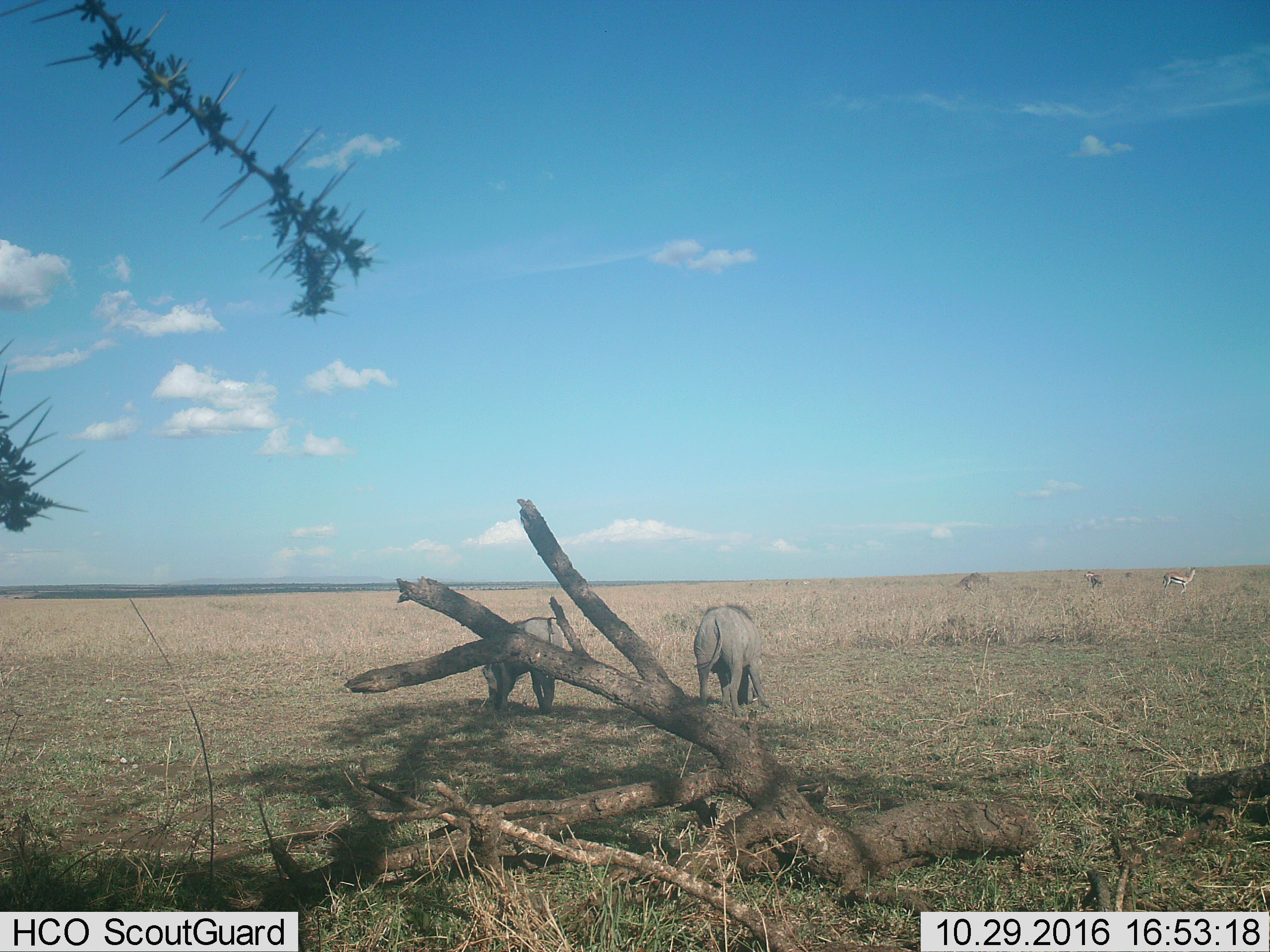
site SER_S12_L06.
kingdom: Animalia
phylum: Chordata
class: Mammalia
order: Artiodactyla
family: Bovidae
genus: Eudorcas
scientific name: Eudorcas thomsonii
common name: thomson's gazelle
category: gazellethomsons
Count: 2.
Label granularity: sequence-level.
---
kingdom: Animalia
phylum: Chordata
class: Mammalia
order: Artiodactyla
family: Suidae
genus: Phacochoerus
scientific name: Phacochoerus africanus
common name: warthog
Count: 2.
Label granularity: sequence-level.